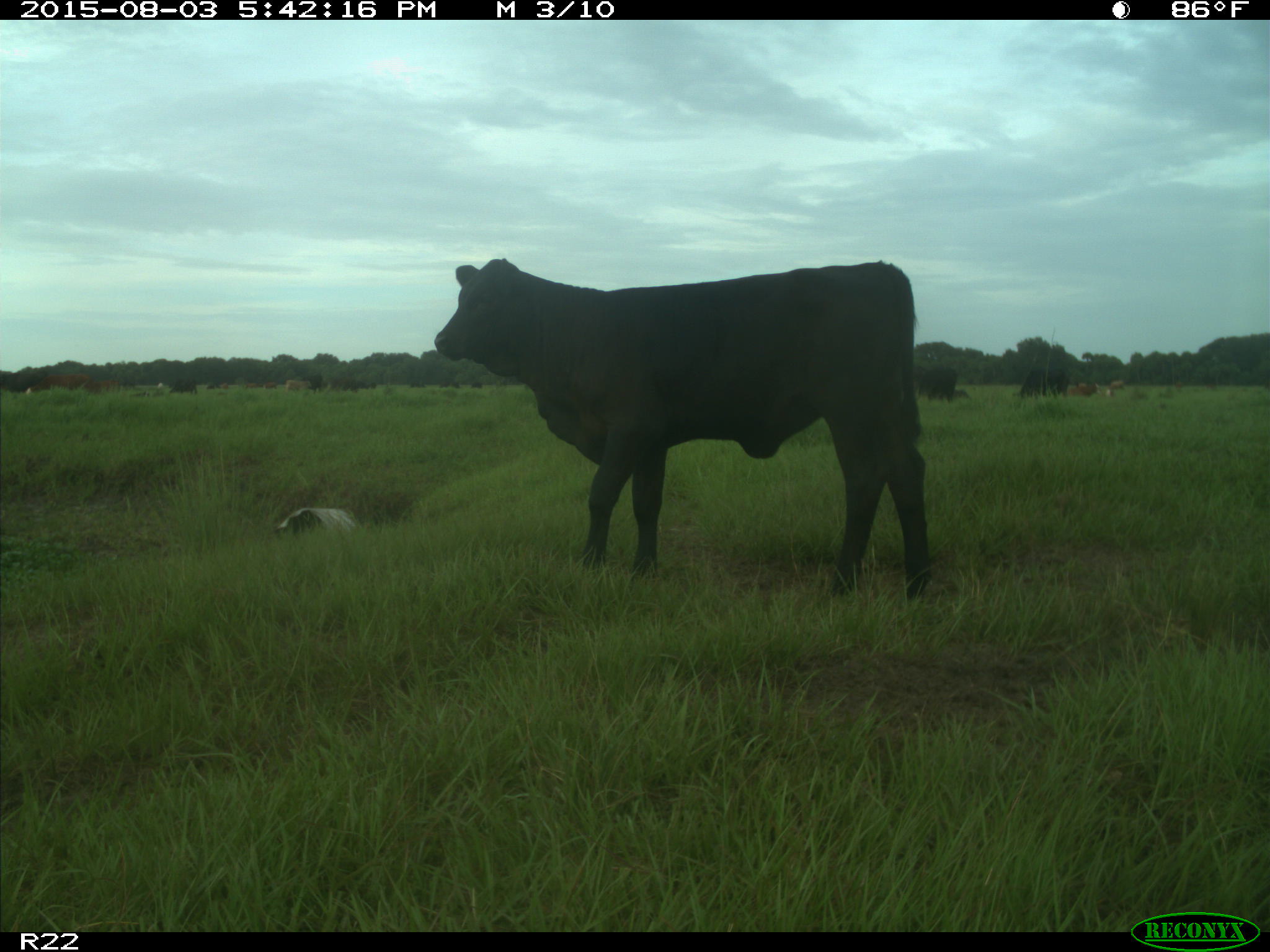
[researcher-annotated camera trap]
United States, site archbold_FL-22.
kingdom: Animalia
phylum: Chordata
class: Mammalia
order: Artiodactyla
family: Bovidae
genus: Bos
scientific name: Bos taurus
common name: domestic cow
Bos taurus (domestic cow).